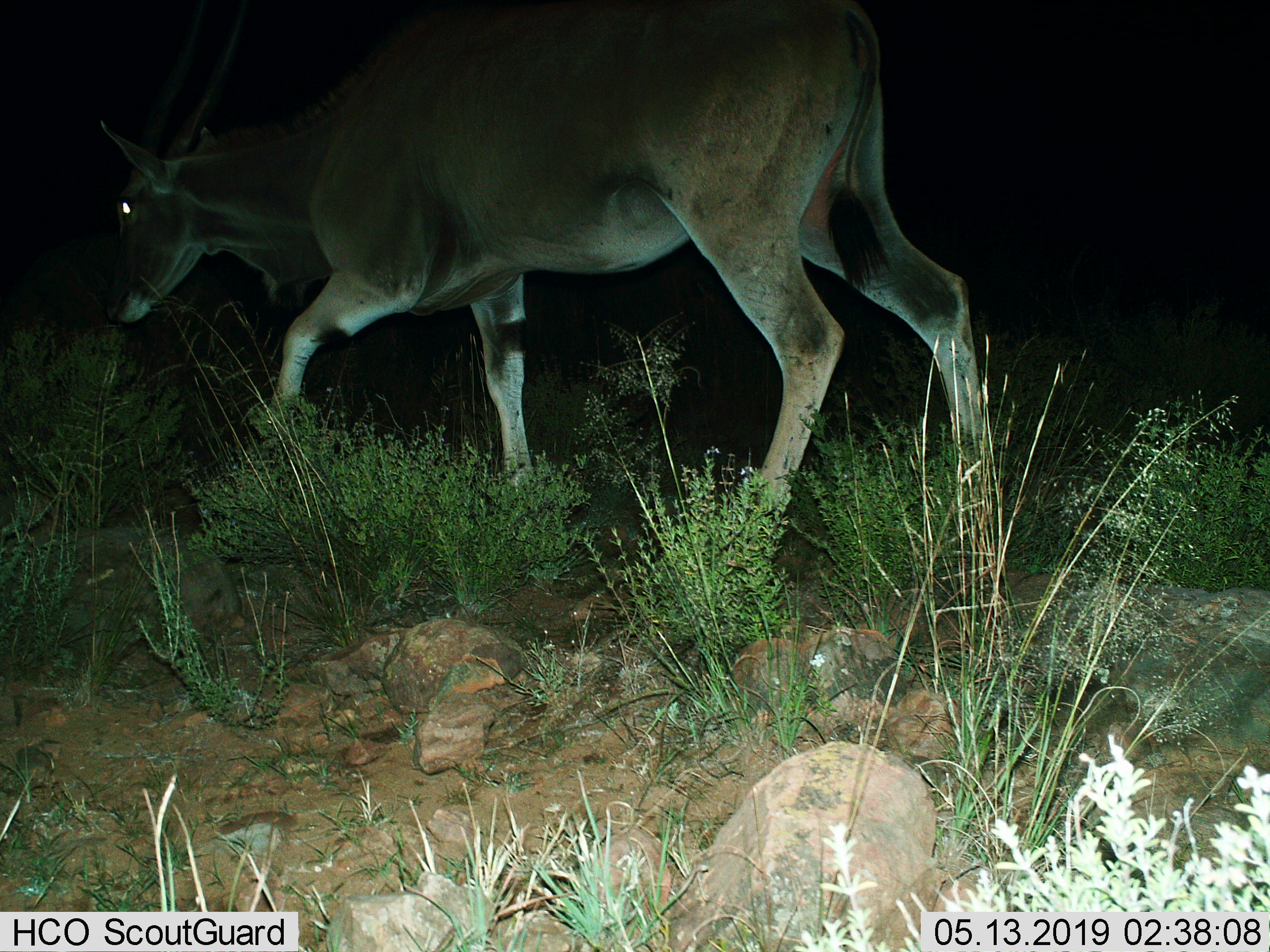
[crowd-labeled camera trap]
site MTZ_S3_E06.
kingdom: Animalia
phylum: Chordata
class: Mammalia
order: Artiodactyla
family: Bovidae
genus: Tragelaphus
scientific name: Tragelaphus oryx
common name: eland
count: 1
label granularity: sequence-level